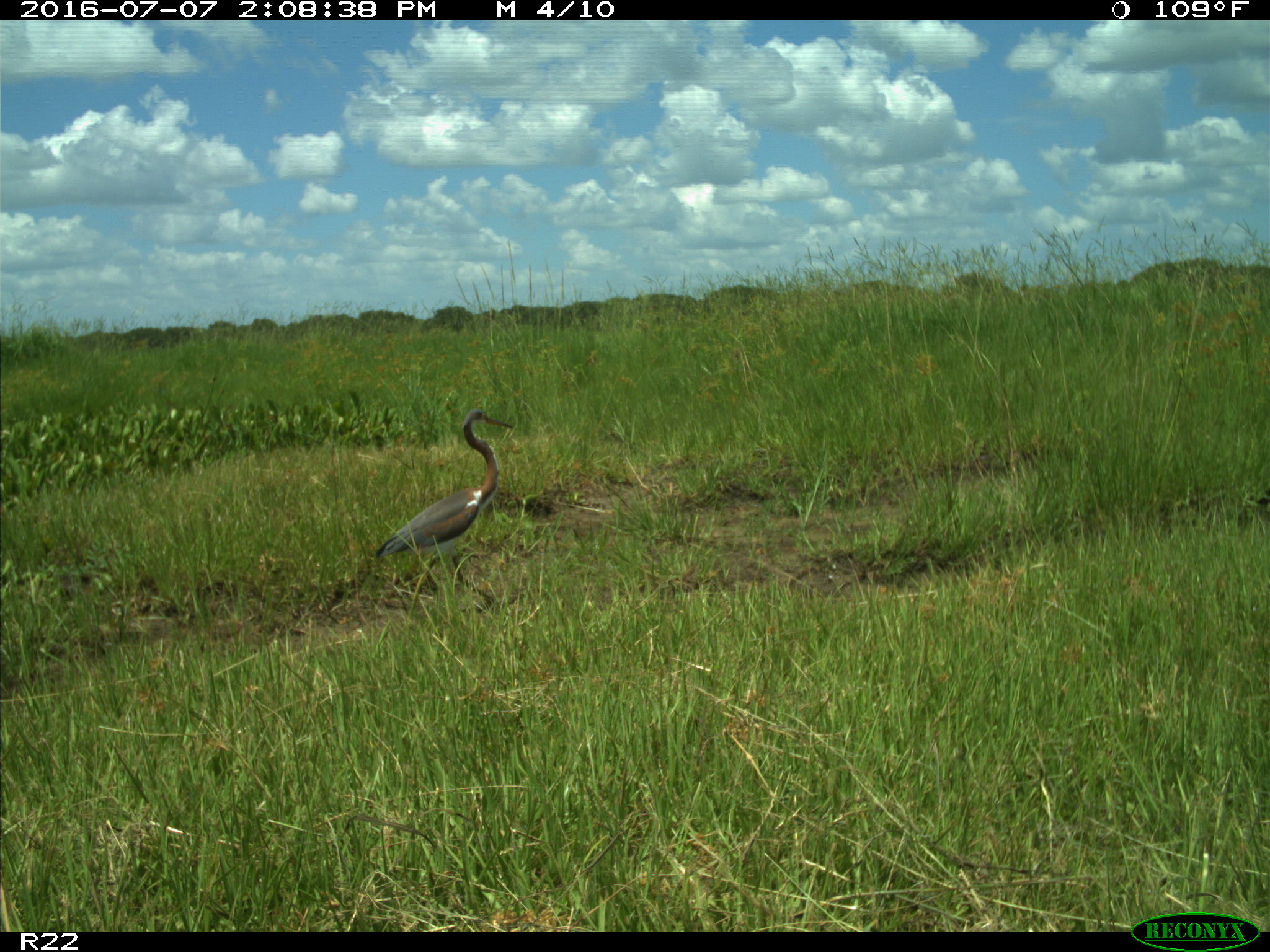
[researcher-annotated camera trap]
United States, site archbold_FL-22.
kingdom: Animalia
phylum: Chordata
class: Aves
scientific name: Aves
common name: birds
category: unidentified bird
Unidentified bird (birds) (Aves).